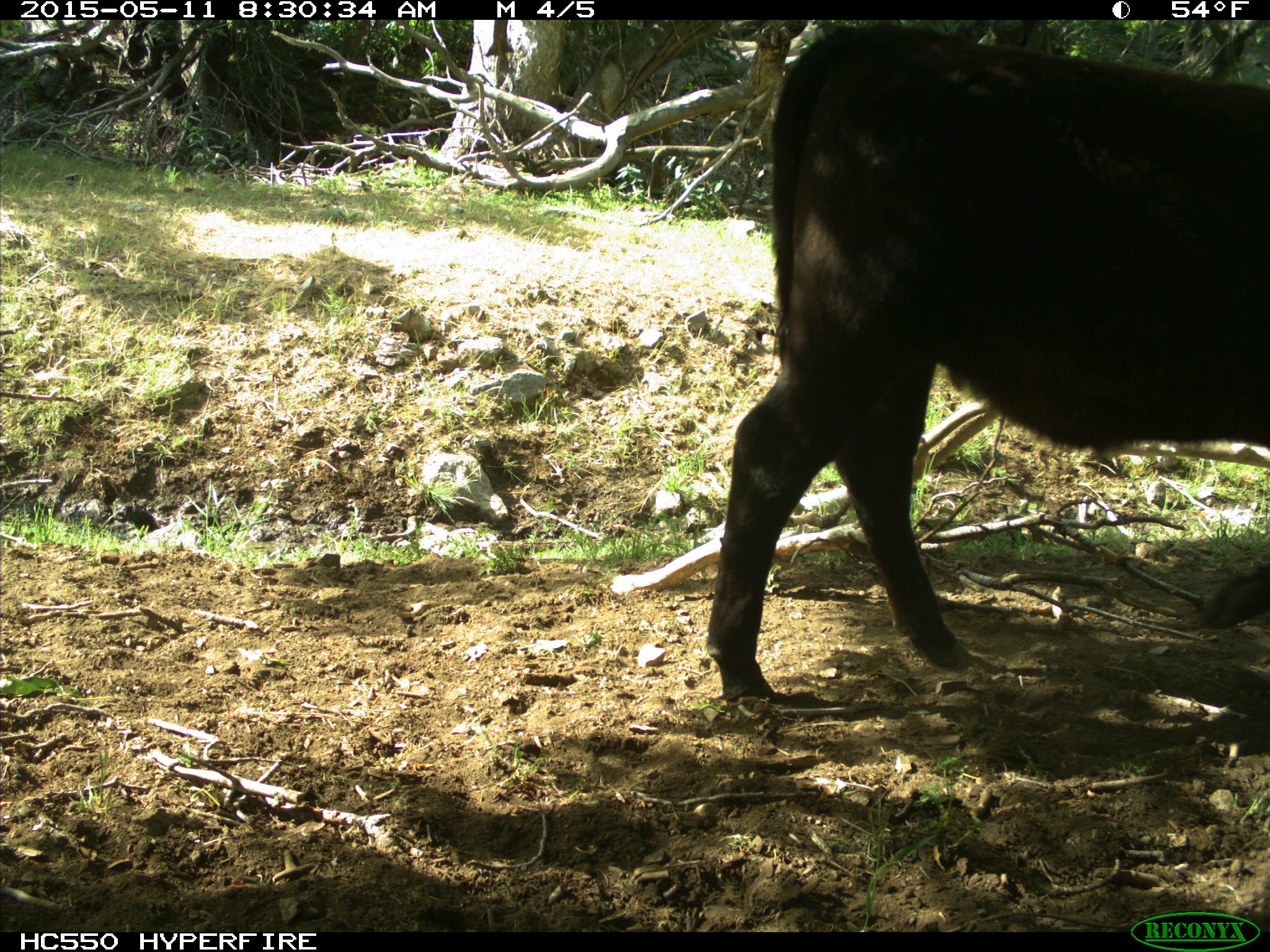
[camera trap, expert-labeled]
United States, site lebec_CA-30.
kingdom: Animalia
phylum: Chordata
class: Mammalia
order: Artiodactyla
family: Bovidae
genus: Bos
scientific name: Bos taurus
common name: domestic cow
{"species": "Bos taurus (domestic cow)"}